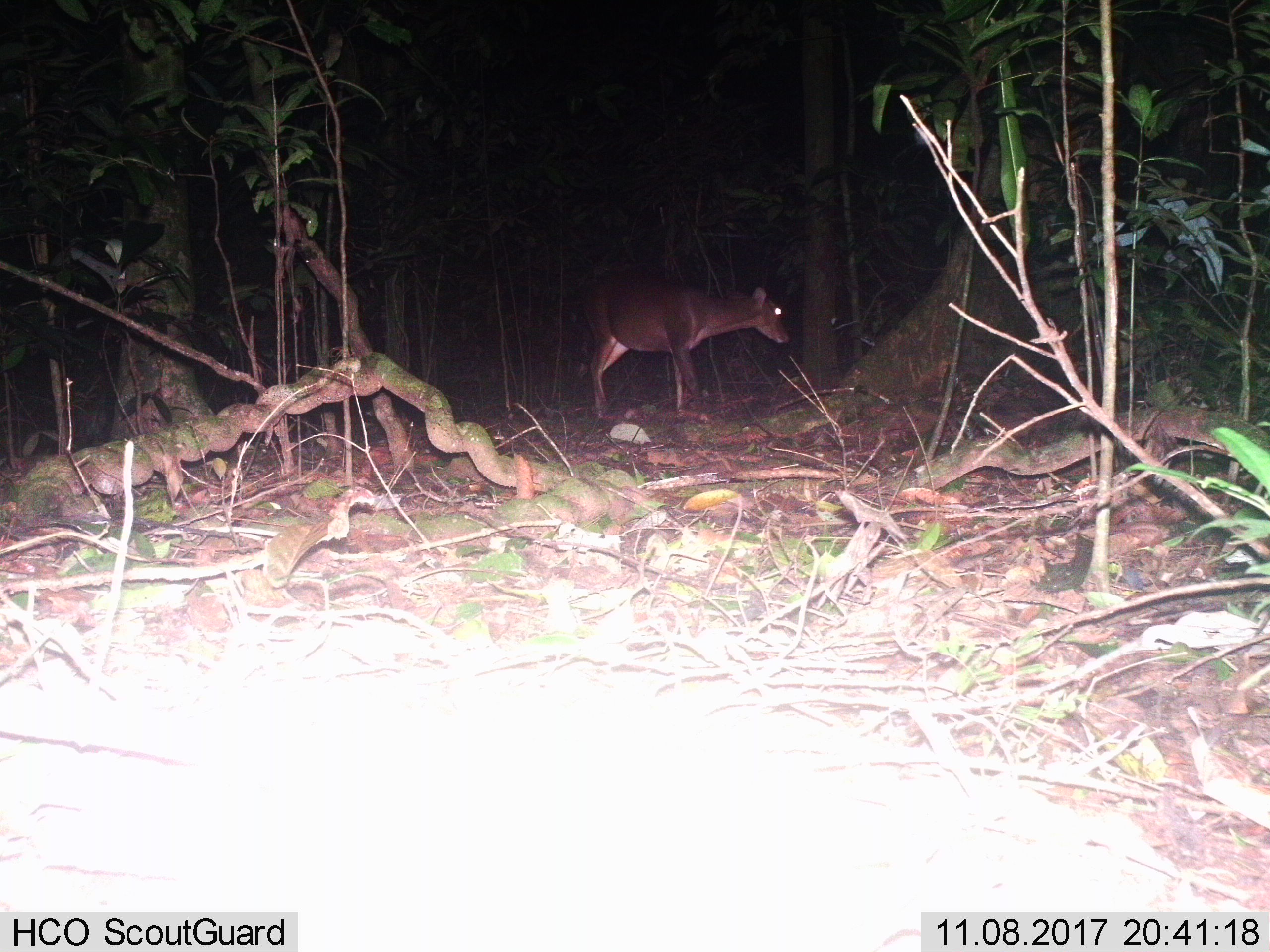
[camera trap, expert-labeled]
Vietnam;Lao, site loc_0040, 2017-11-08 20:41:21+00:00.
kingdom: Animalia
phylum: Chordata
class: Mammalia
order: Artiodactyla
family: Cervidae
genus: Muntiacus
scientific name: Muntiacus vuquangensis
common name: large-antlered muntjac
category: large antlered muntjac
Large antlered muntjac (large-antlered muntjac) (Muntiacus vuquangensis). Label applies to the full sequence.